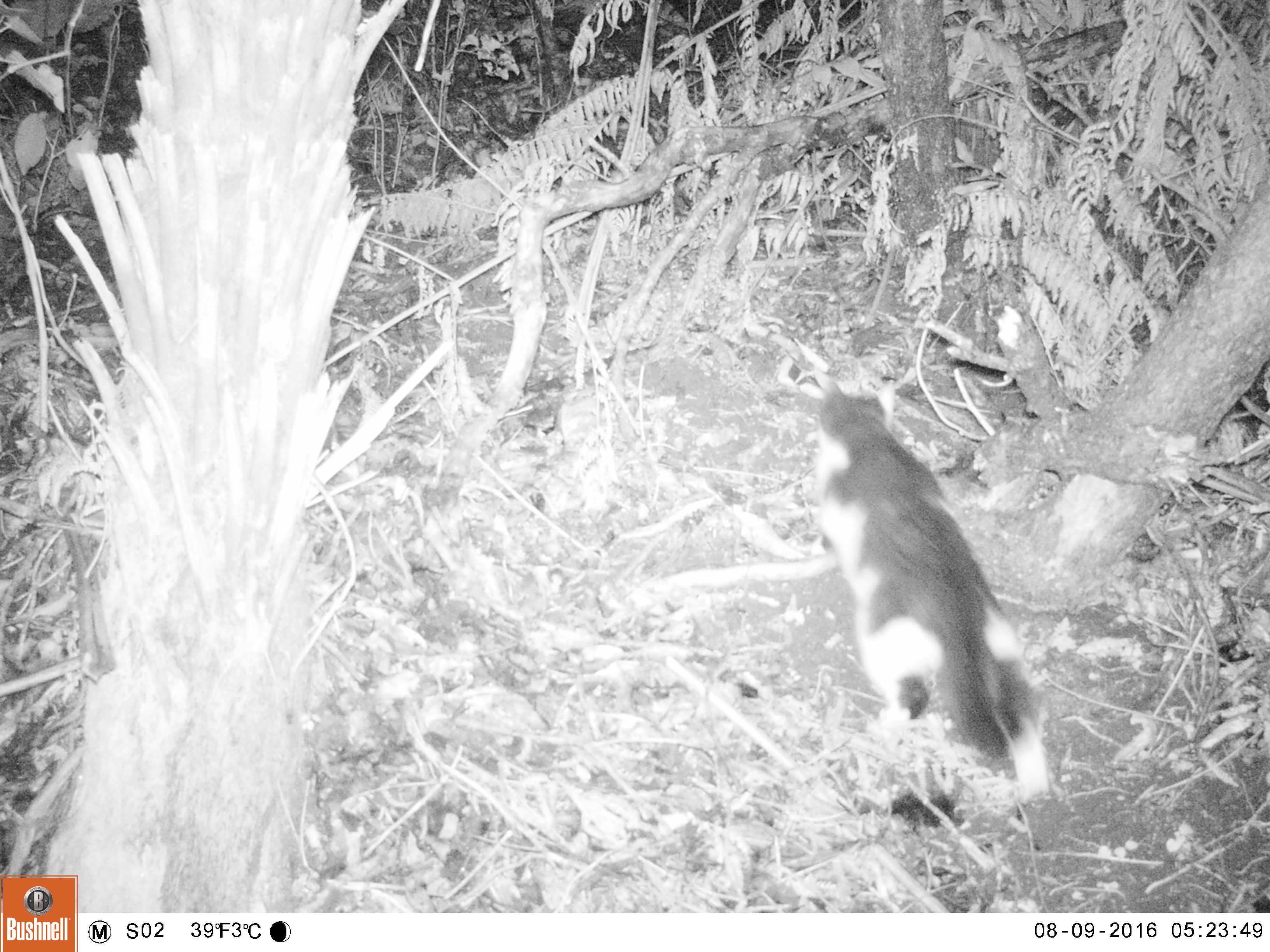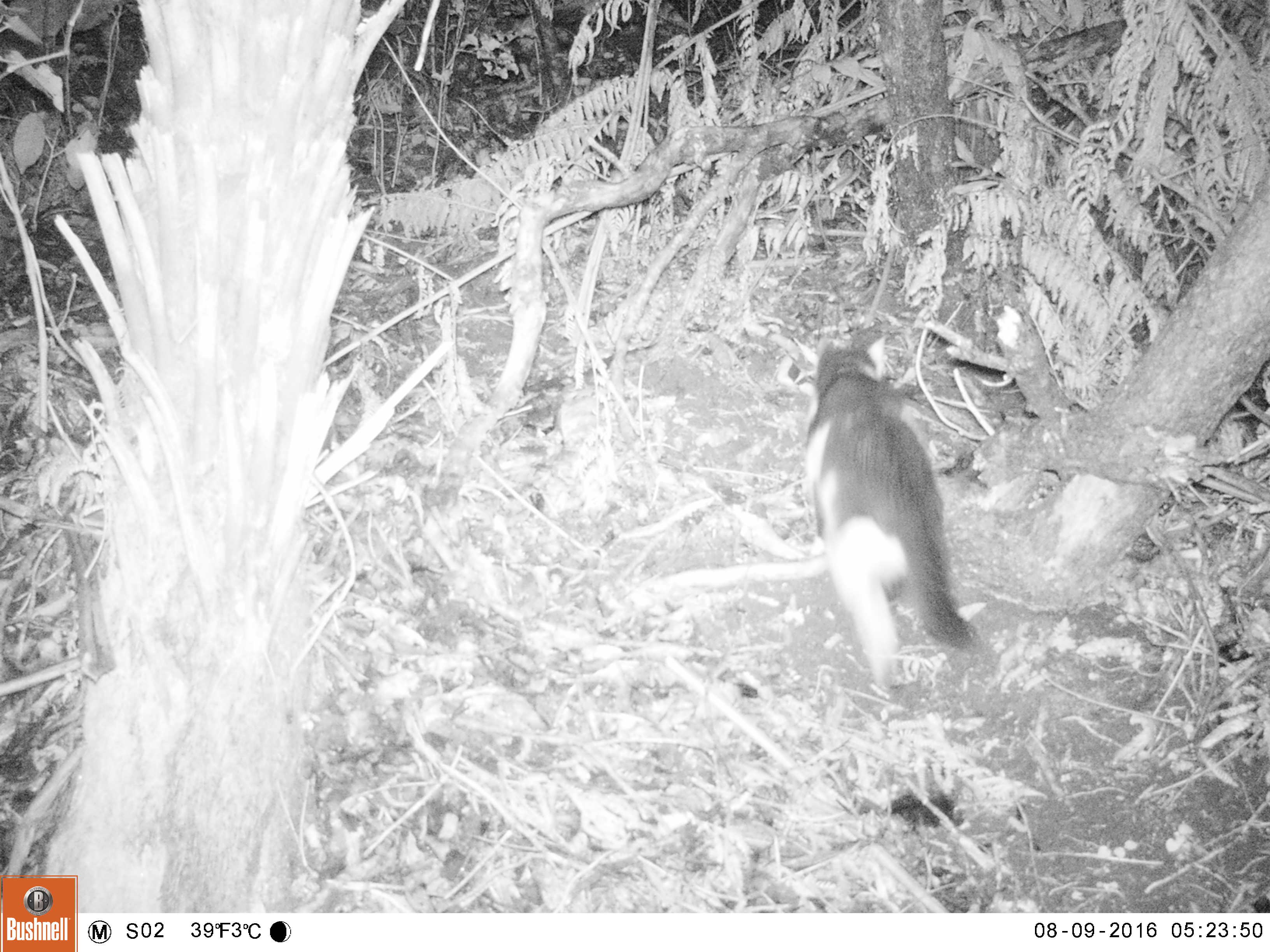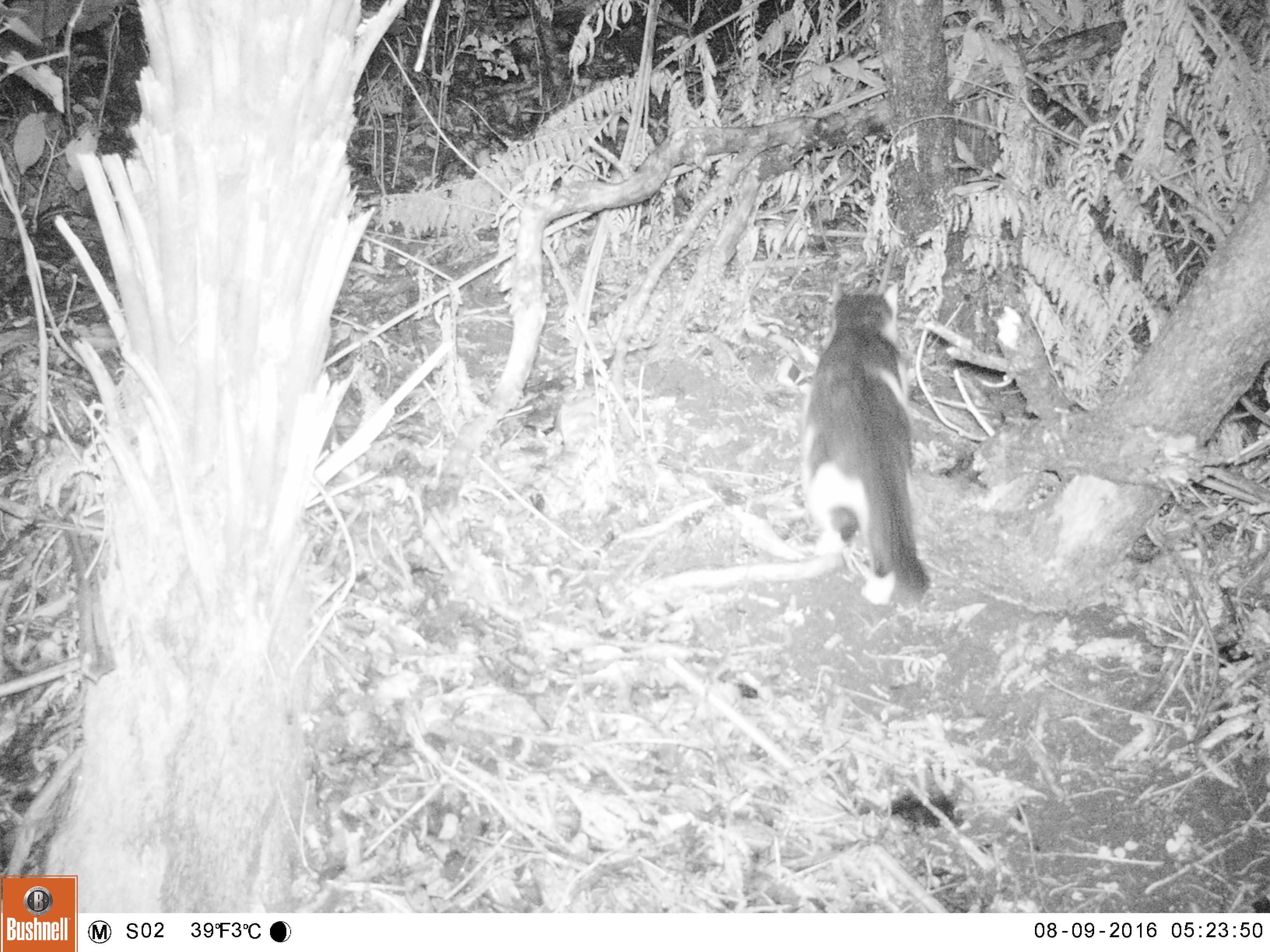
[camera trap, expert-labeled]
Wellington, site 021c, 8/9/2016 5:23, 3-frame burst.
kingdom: Animalia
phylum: Chordata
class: Mammalia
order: Carnivora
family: Felidae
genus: Felis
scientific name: Felis catus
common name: cat